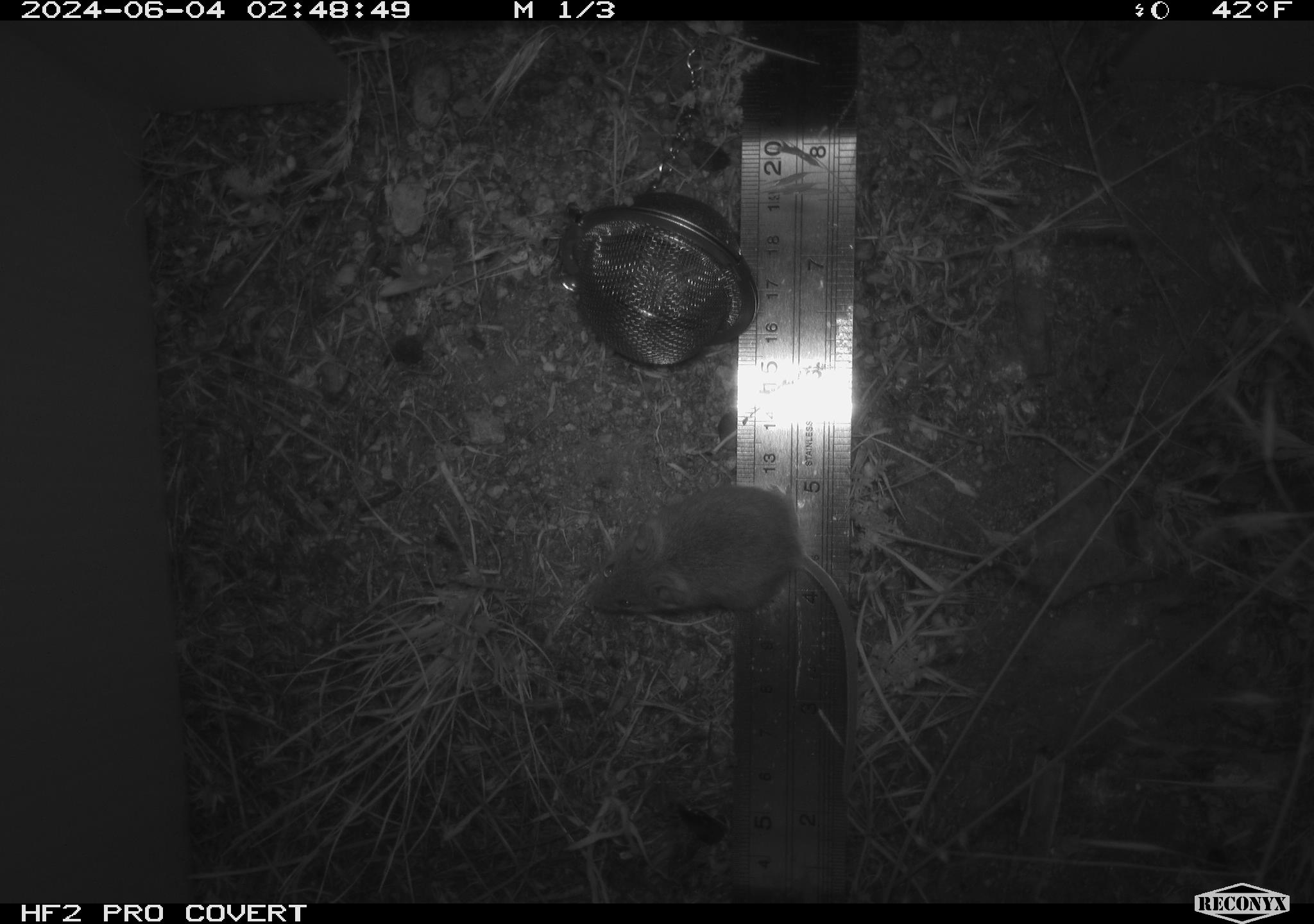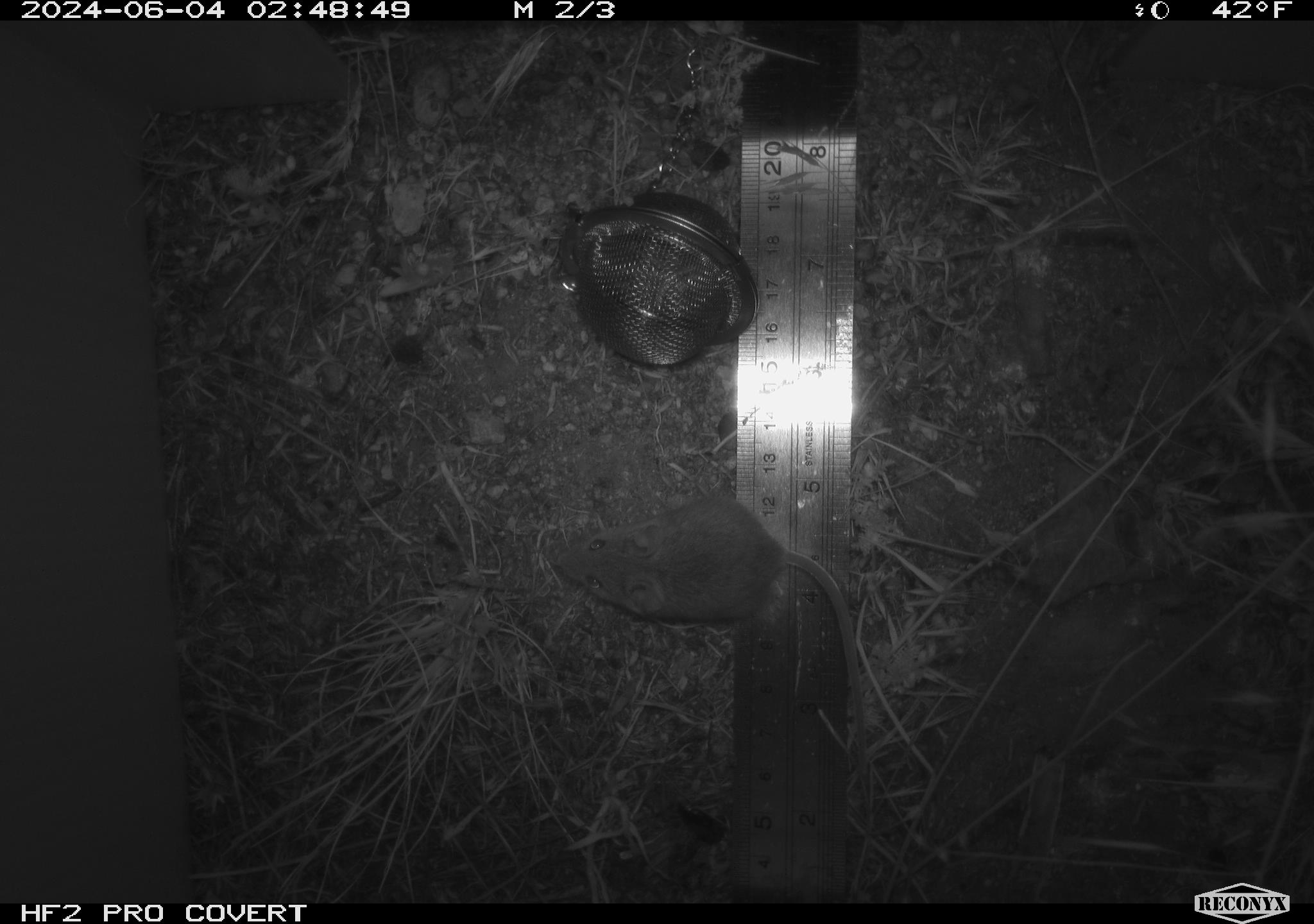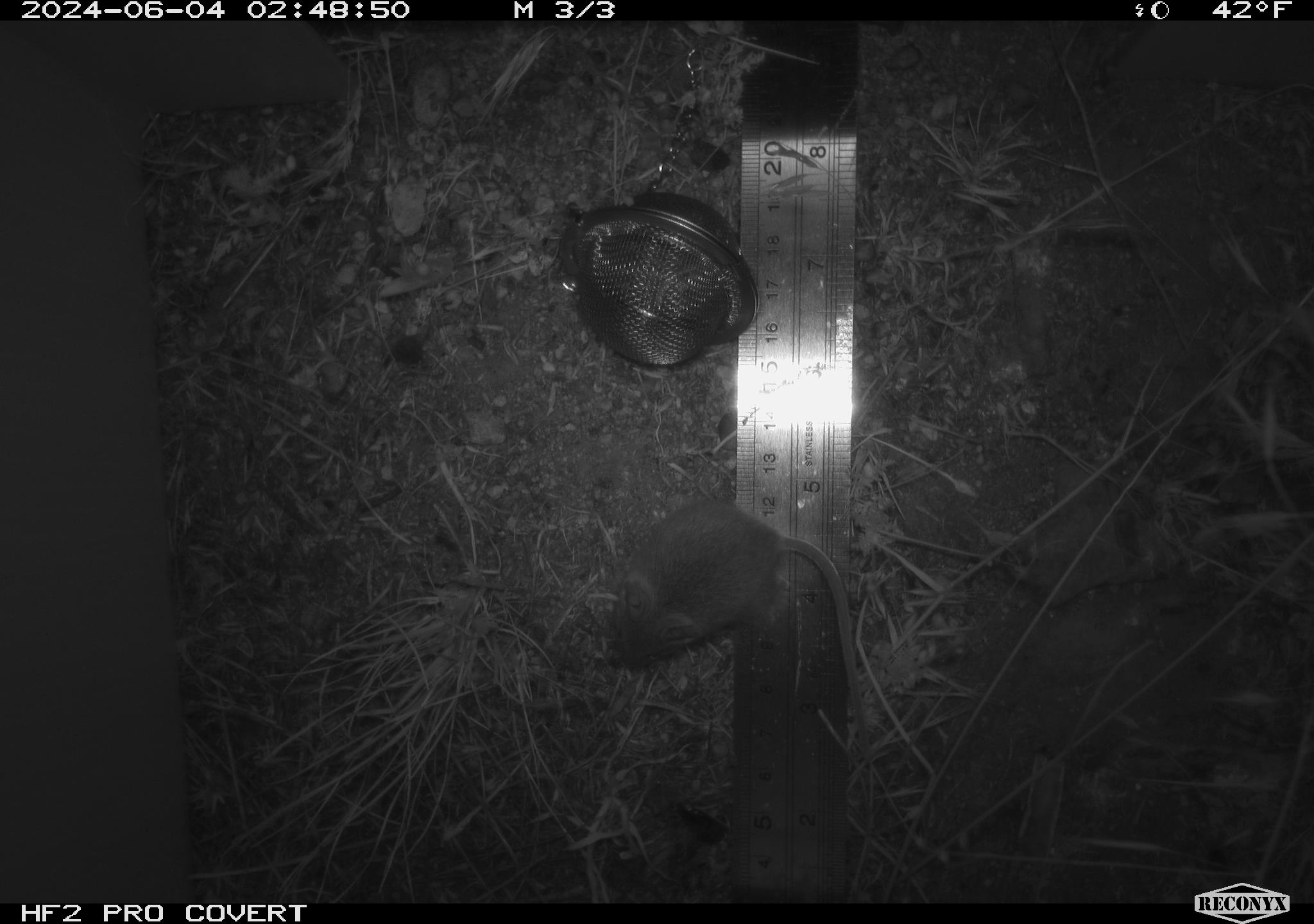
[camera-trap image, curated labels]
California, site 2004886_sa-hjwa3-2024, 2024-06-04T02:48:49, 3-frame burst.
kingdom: Animalia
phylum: Chordata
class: Mammalia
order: Rodentia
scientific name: Rodentia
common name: rodent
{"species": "rodent (Rodentia)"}